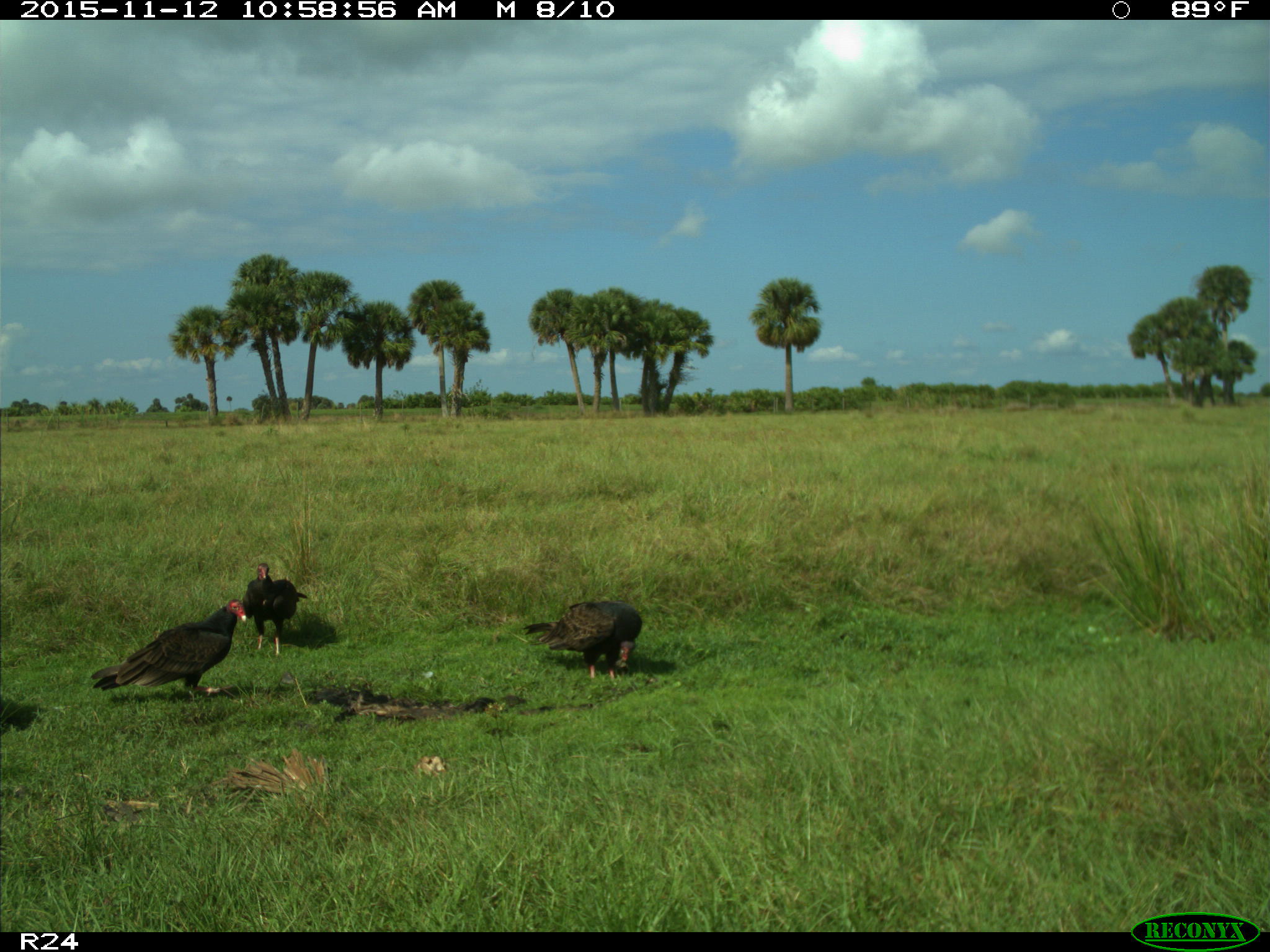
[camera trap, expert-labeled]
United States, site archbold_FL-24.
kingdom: Animalia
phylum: Chordata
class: Aves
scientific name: Aves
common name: birds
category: unidentified bird